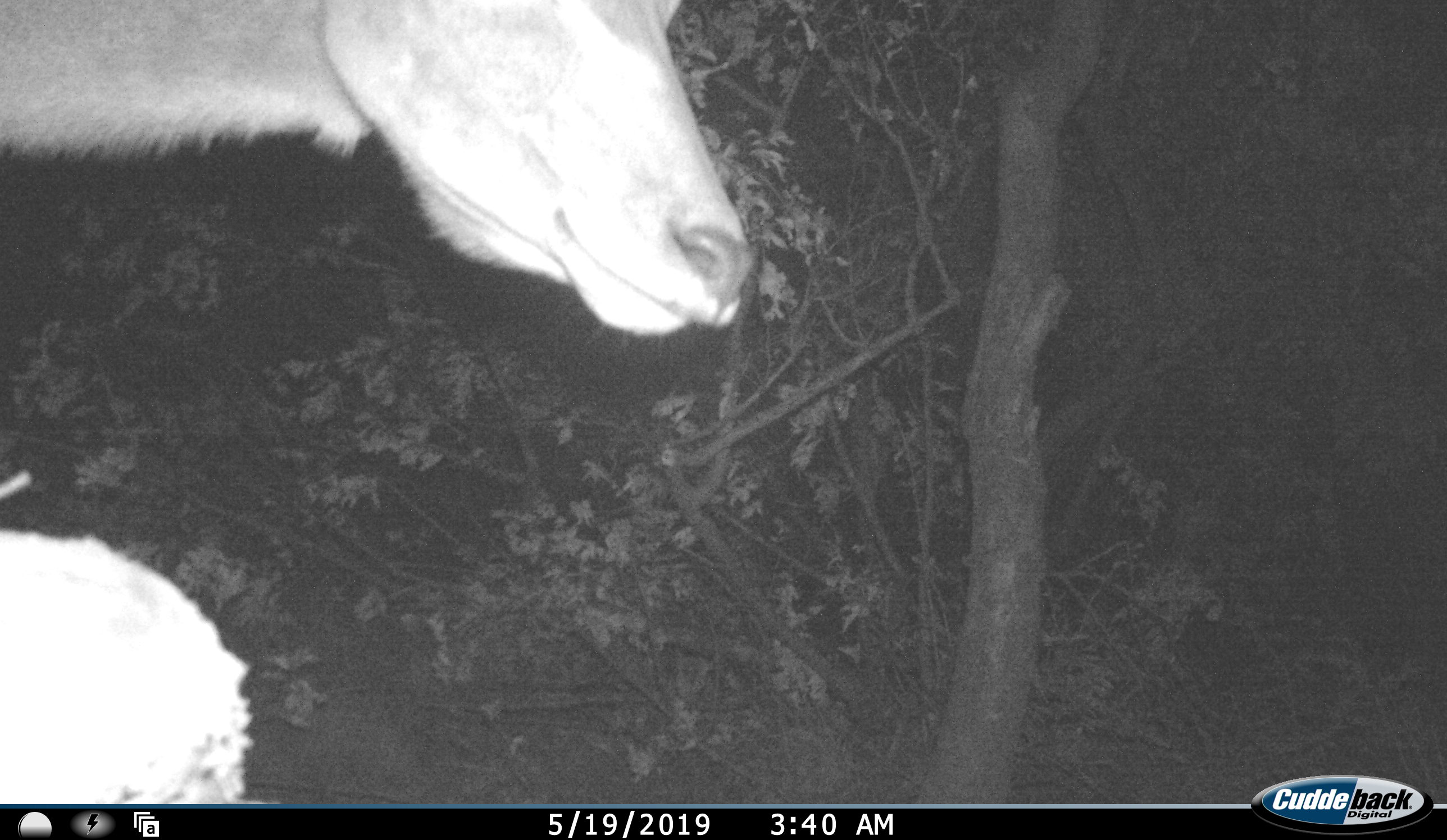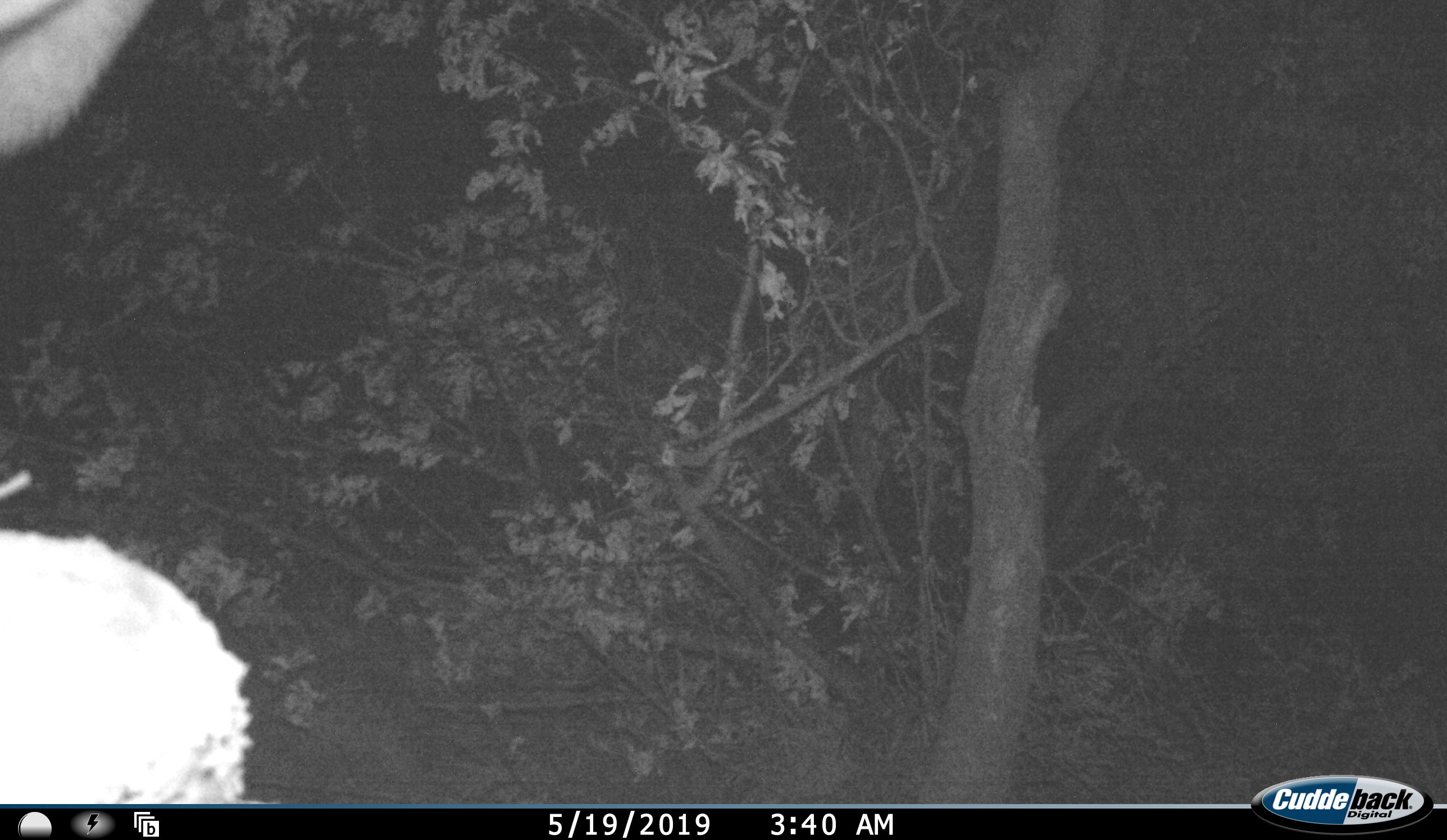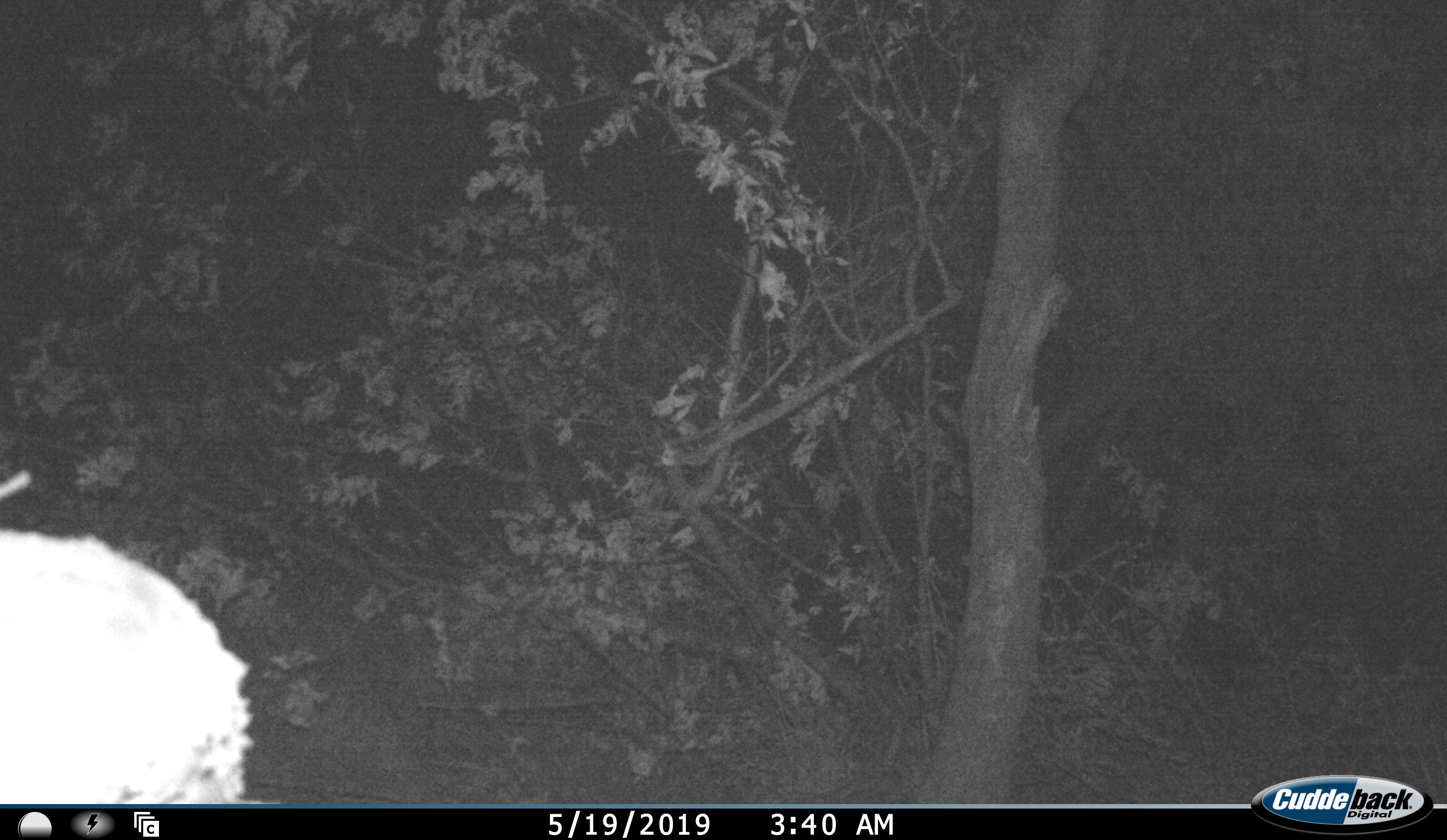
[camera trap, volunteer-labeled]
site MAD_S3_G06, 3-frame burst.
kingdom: Animalia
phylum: Chordata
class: Mammalia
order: Artiodactyla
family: Bovidae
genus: Aepyceros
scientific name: Aepyceros melampus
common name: impala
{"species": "impala (Aepyceros melampus)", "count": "1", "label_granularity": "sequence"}